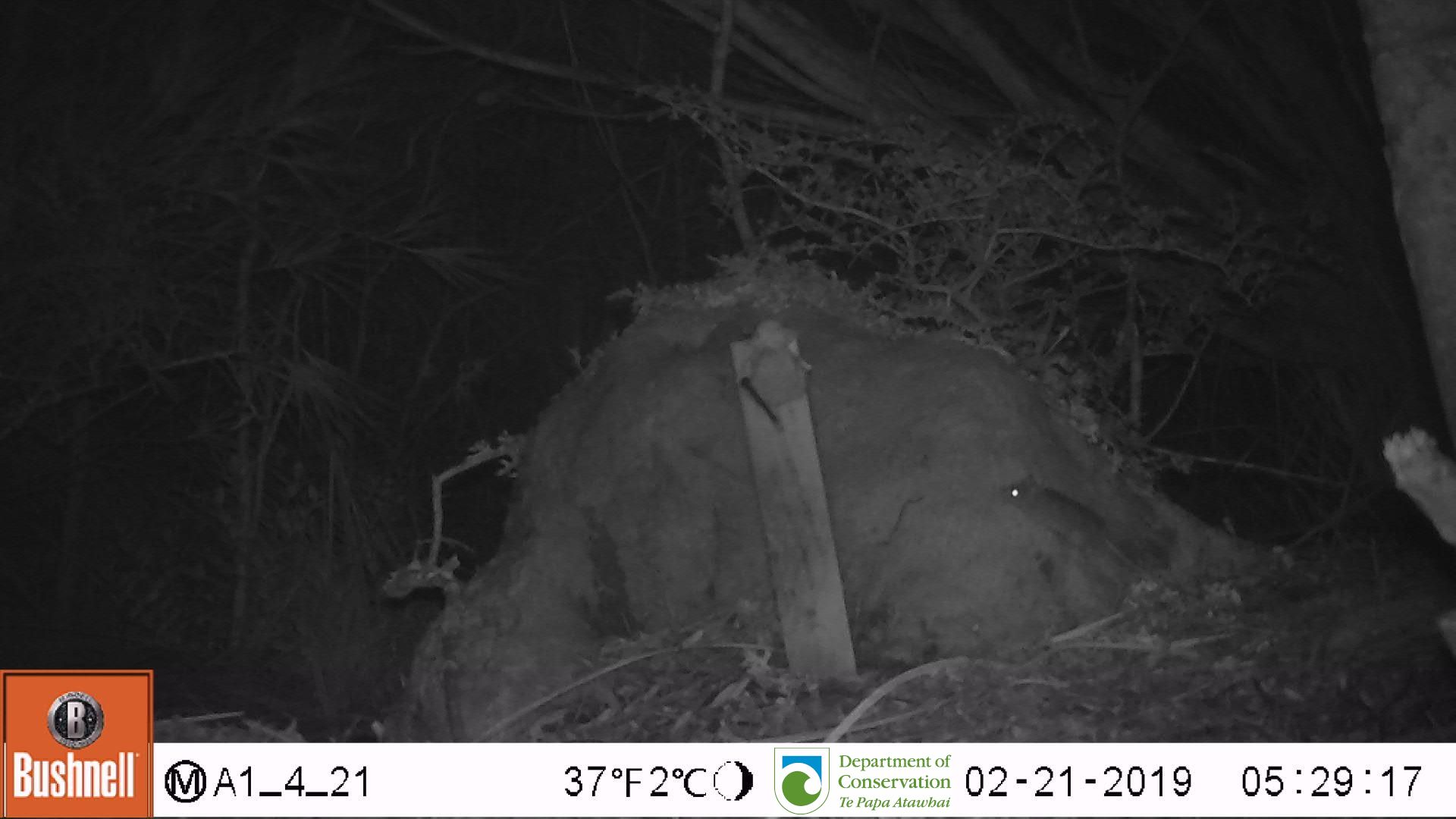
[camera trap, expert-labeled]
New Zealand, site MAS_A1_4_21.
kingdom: Animalia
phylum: Chordata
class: Mammalia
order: Rodentia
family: Muridae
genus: Mus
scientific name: Mus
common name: mouse